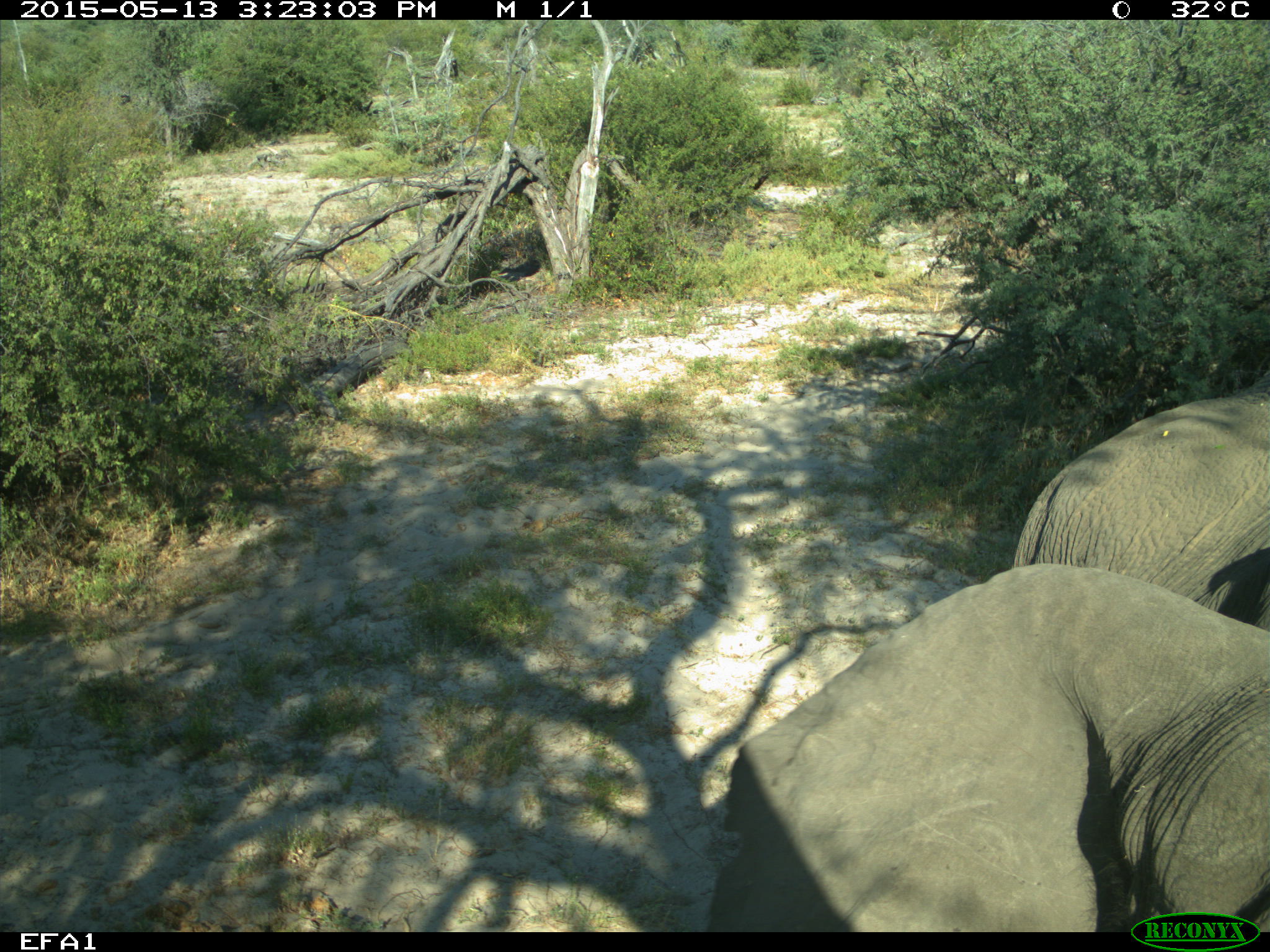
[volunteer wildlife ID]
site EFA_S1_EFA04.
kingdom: Animalia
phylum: Chordata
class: Mammalia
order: Proboscidea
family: Elephantidae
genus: Loxodonta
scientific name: Loxodonta africana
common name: african bush elephant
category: elephant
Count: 2.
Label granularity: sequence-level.